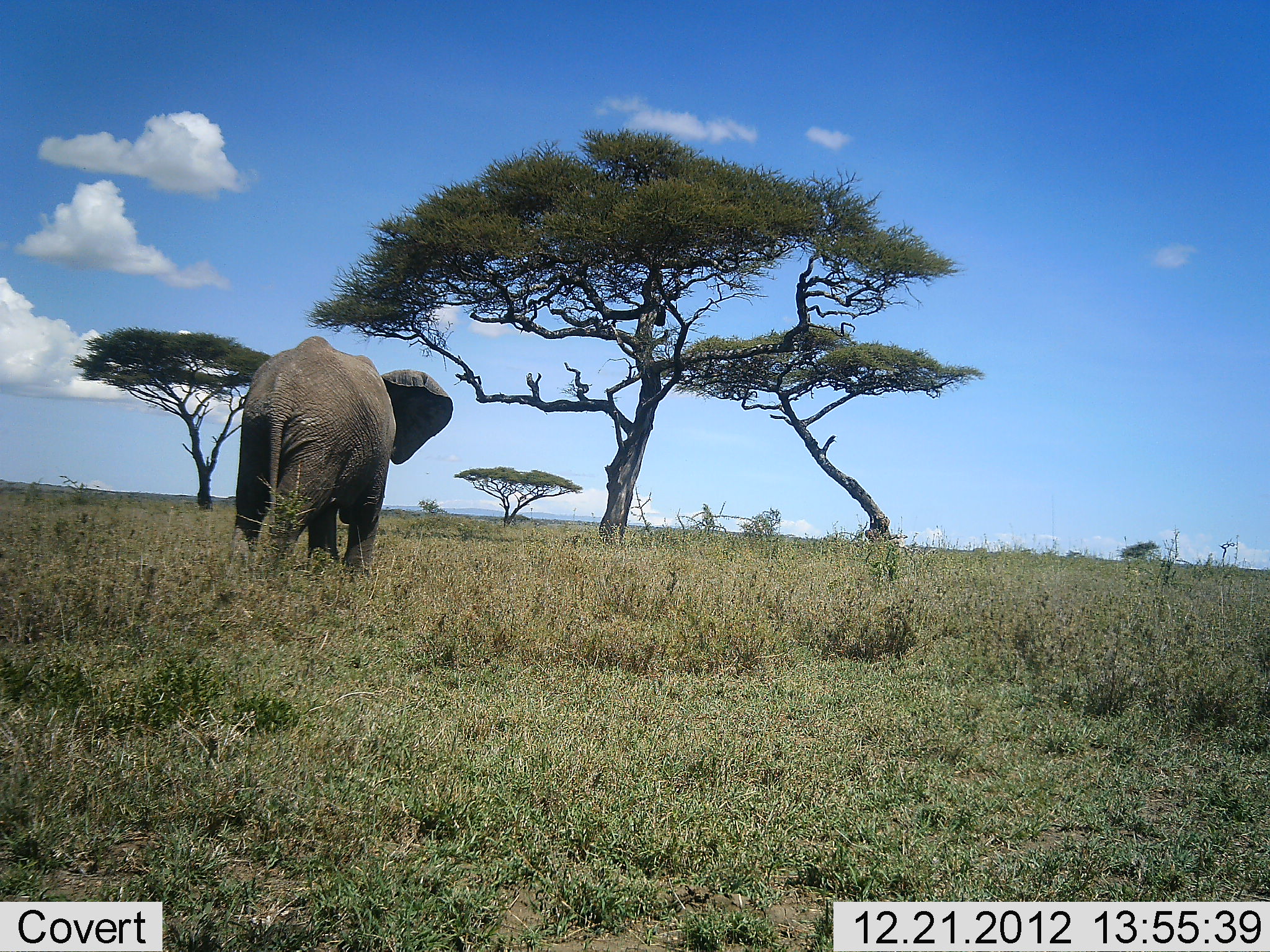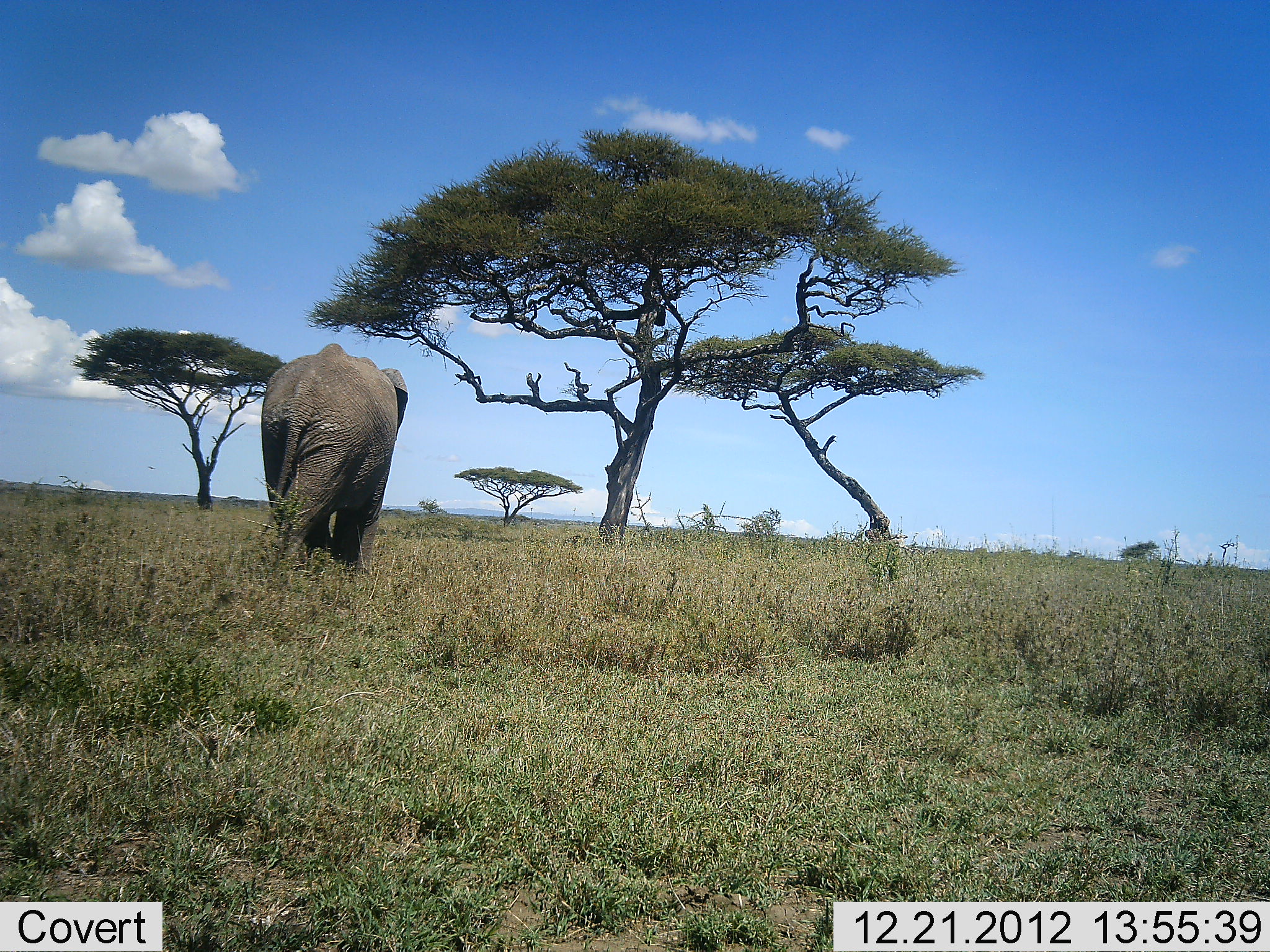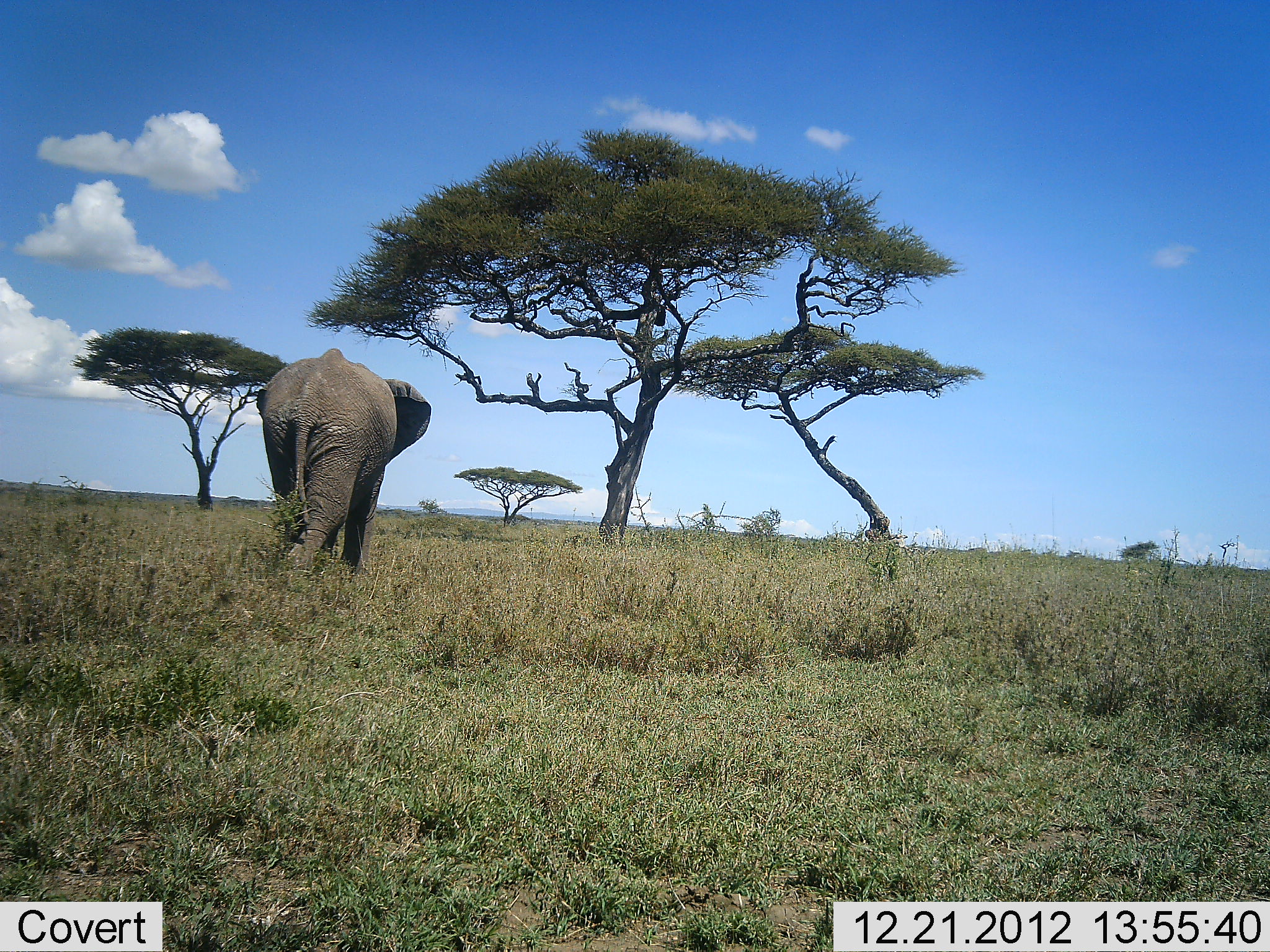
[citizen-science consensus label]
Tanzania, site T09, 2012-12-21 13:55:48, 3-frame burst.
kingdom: Animalia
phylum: Chordata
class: Mammalia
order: Proboscidea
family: Elephantidae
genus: Loxodonta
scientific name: Loxodonta africana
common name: african bush elephant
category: elephant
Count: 1.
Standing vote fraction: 0%.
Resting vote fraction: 0%.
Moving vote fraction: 100%.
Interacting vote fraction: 0%.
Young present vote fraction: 0%.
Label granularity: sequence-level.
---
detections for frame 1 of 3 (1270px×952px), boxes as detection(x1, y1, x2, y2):
animal: detection(229, 335, 455, 594)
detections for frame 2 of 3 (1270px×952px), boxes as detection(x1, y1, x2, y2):
animal: detection(259, 343, 410, 584)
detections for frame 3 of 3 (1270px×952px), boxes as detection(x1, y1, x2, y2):
animal: detection(254, 347, 434, 588)